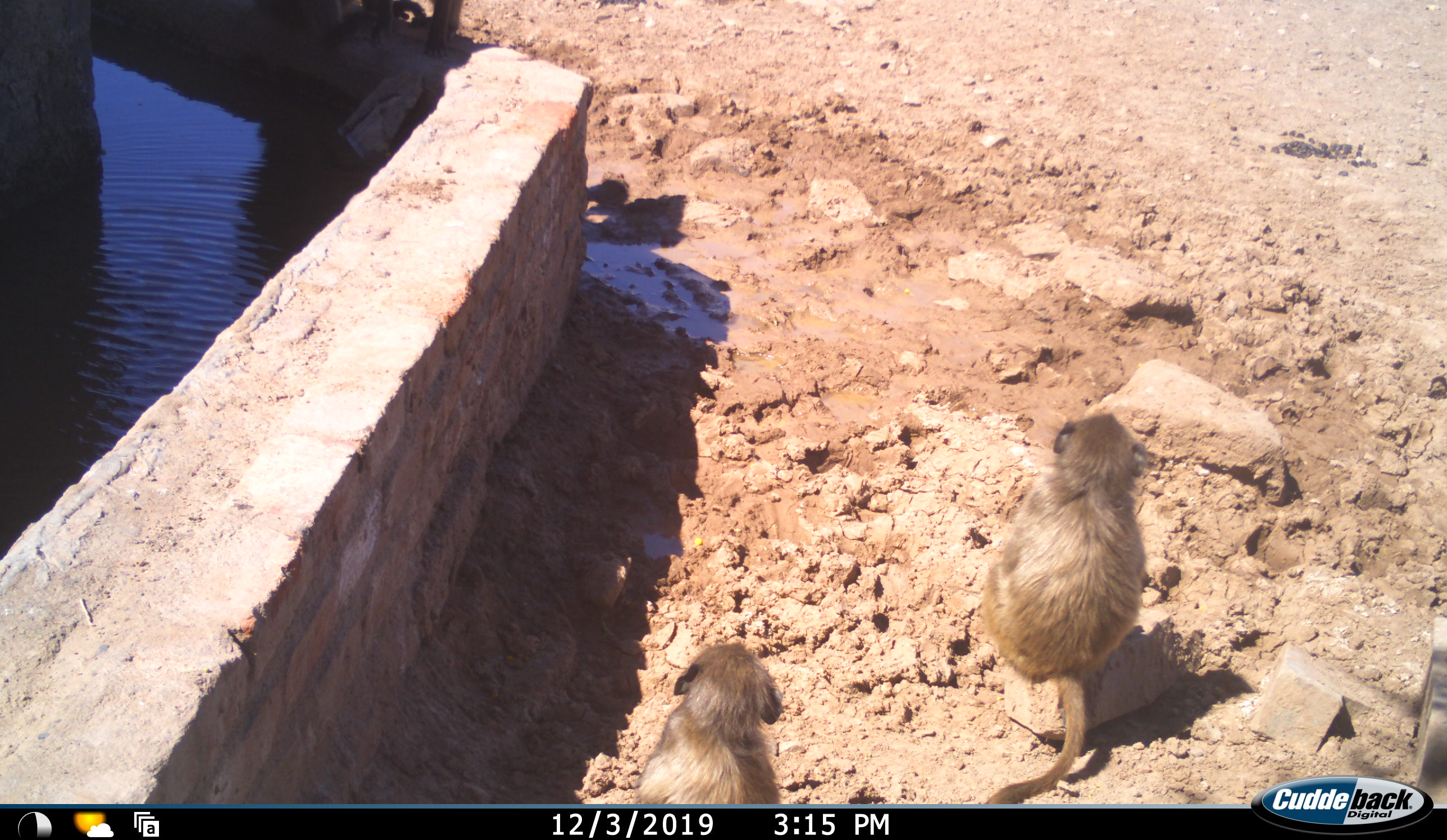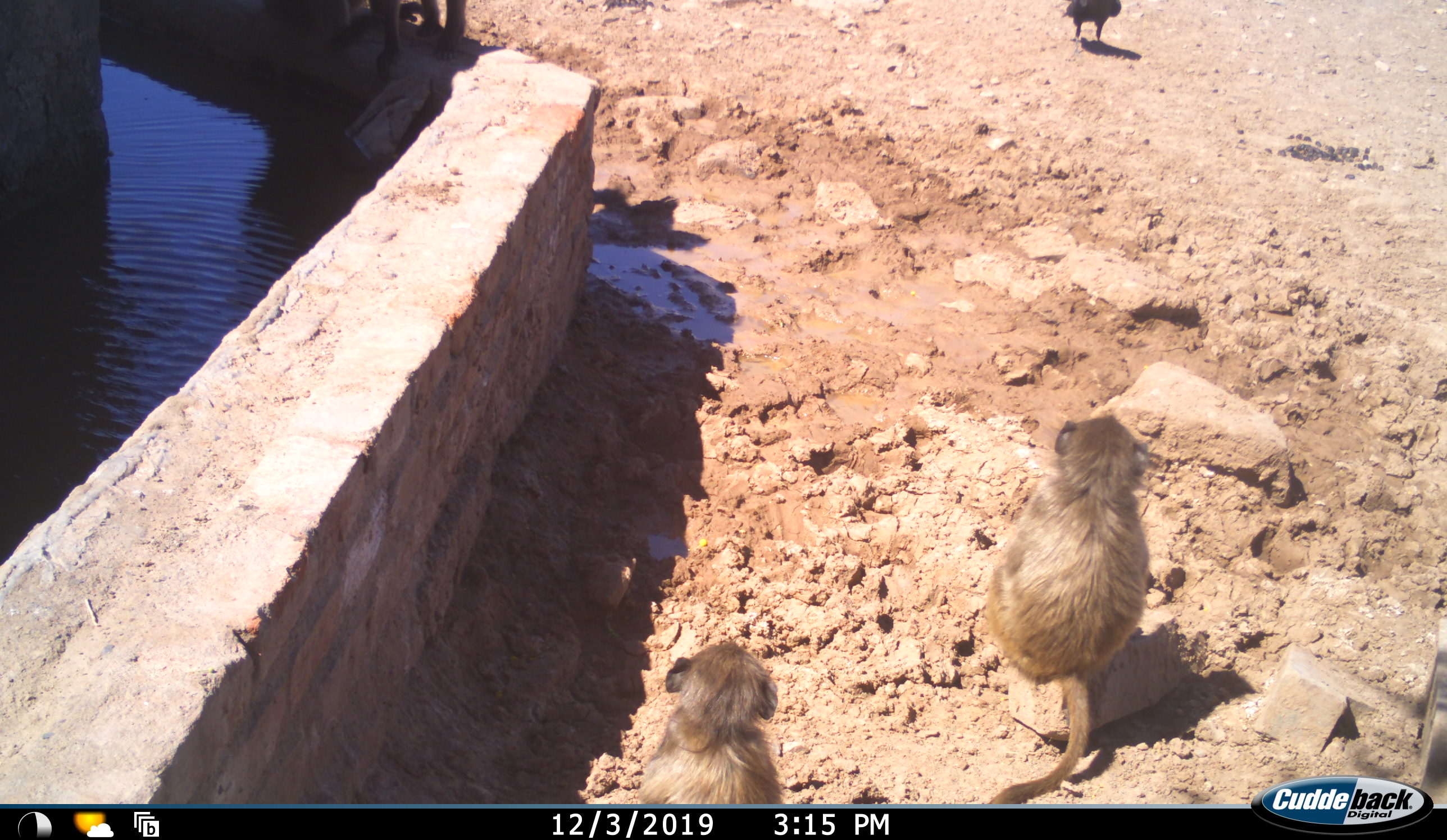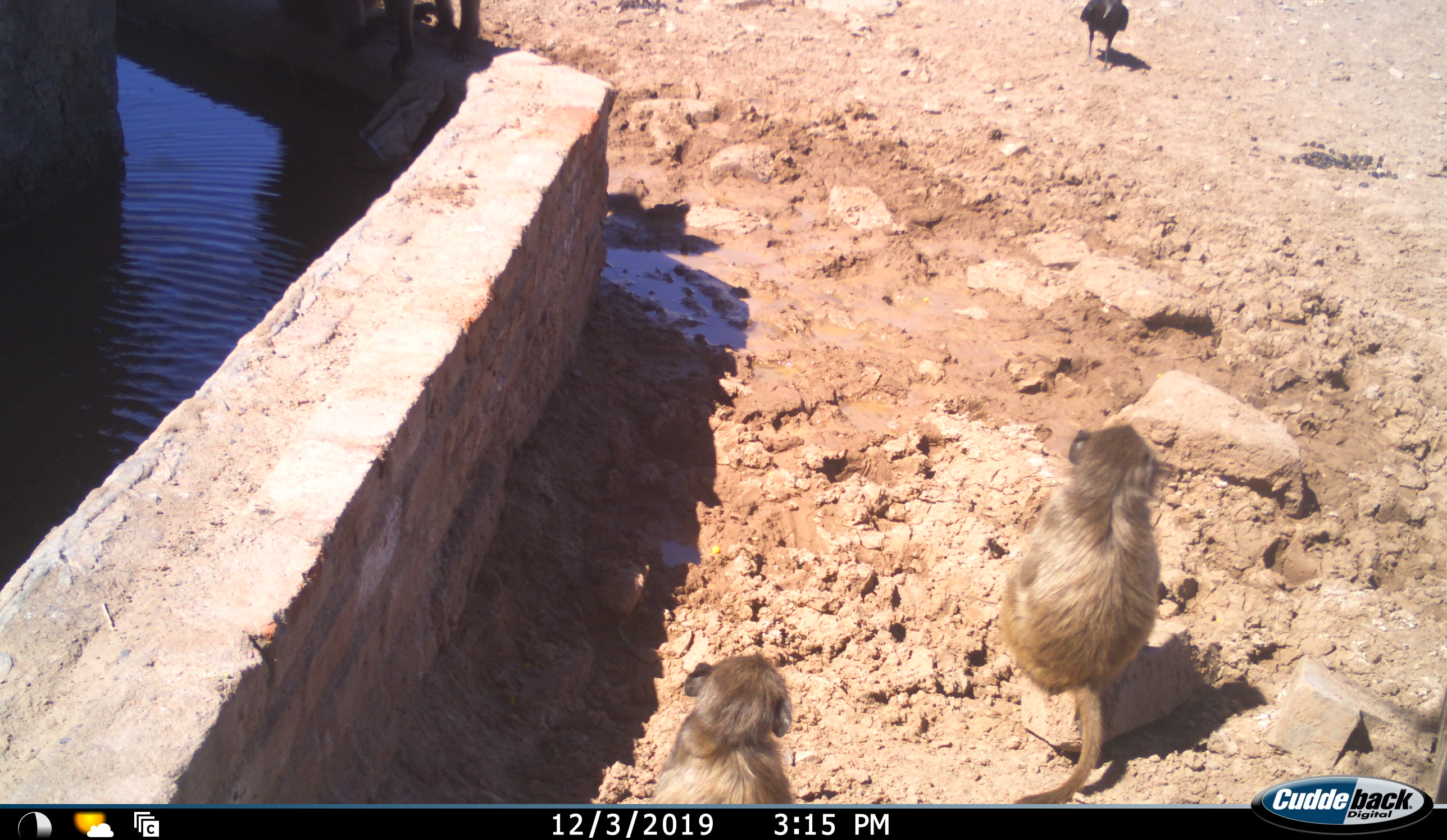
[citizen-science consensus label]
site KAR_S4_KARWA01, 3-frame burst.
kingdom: Animalia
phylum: Chordata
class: Mammalia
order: Primates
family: Cercopithecidae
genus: Papio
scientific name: Papio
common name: baboon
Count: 3.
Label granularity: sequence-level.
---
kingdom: Animalia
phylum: Chordata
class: Aves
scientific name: Aves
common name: bird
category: birdother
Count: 1.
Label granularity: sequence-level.